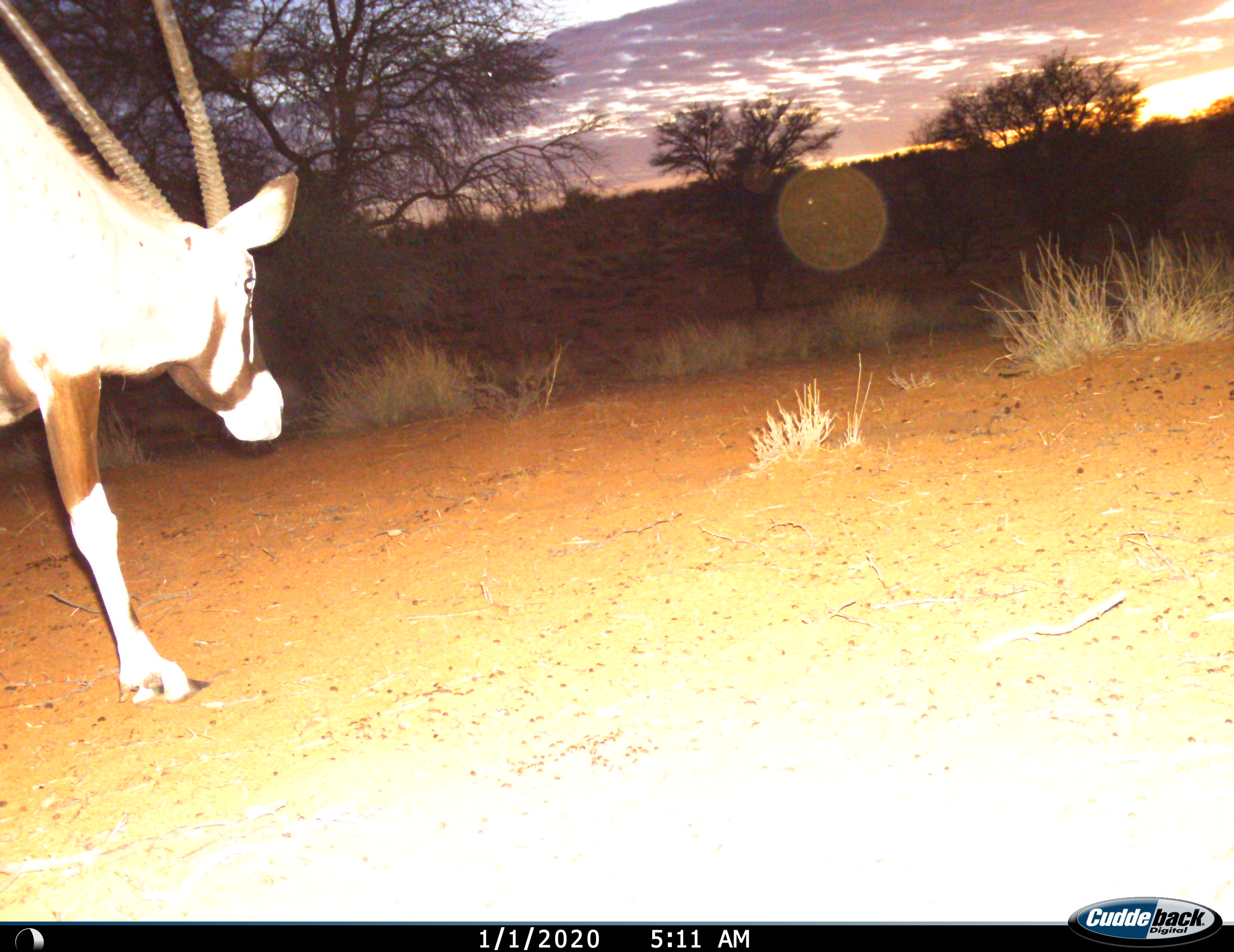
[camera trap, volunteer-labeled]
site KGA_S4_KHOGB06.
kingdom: Animalia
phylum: Chordata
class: Mammalia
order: Artiodactyla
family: Bovidae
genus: Oryx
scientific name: Oryx gazella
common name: gemsbok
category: oryx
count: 1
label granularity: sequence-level